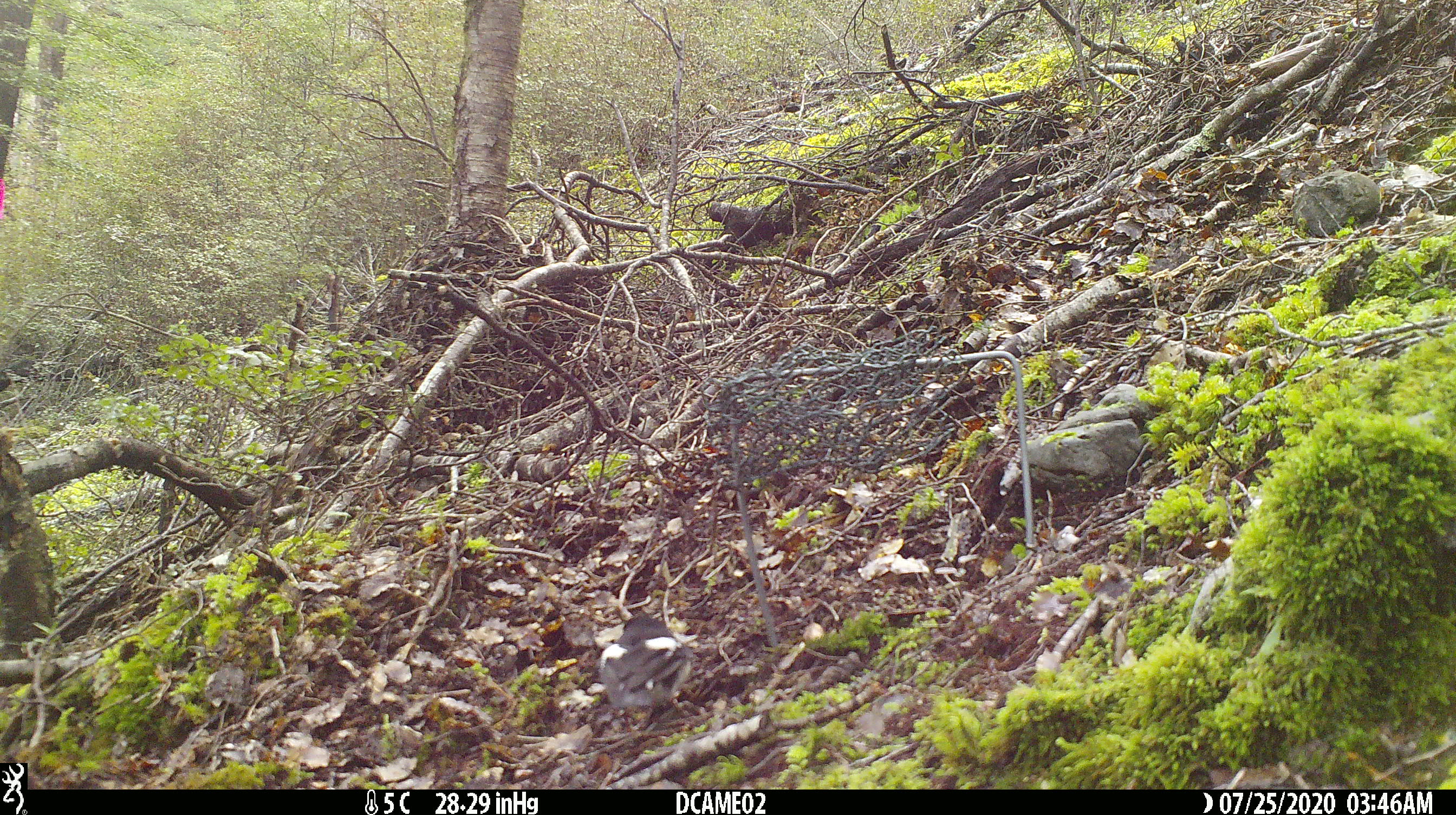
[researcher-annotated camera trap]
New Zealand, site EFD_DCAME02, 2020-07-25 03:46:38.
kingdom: Animalia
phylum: Chordata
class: Aves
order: Passeriformes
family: Petroicidae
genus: Petroica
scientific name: Petroica macrocephala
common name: tomtit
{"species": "tomtit (Petroica macrocephala)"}